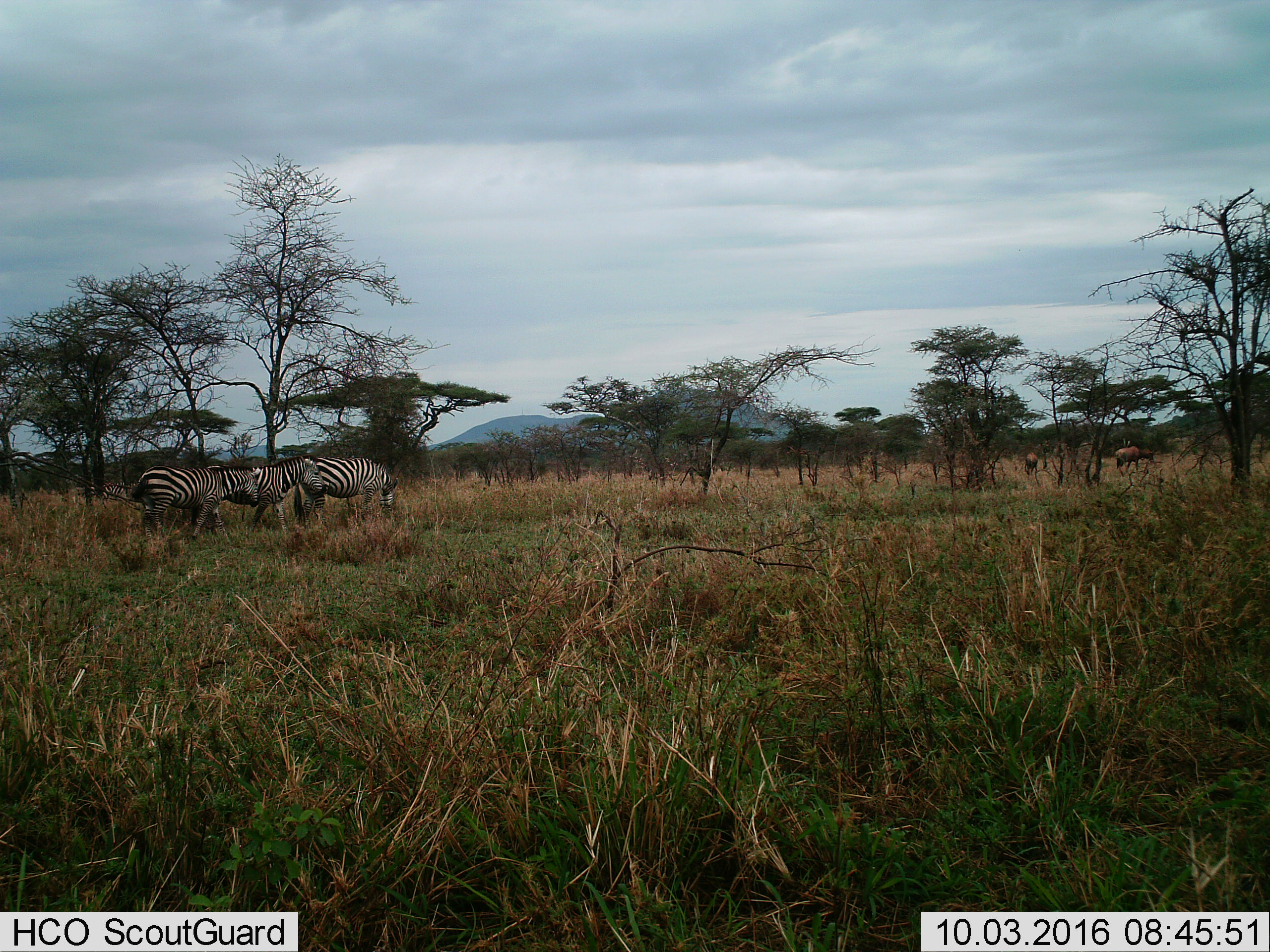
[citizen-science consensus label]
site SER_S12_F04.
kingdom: Animalia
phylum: Chordata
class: Mammalia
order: Perissodactyla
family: Equidae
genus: Equus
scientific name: Equus quagga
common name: plains zebra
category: zebraplains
Zebraplains (plains zebra) (Equus quagga), count 3. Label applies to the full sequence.